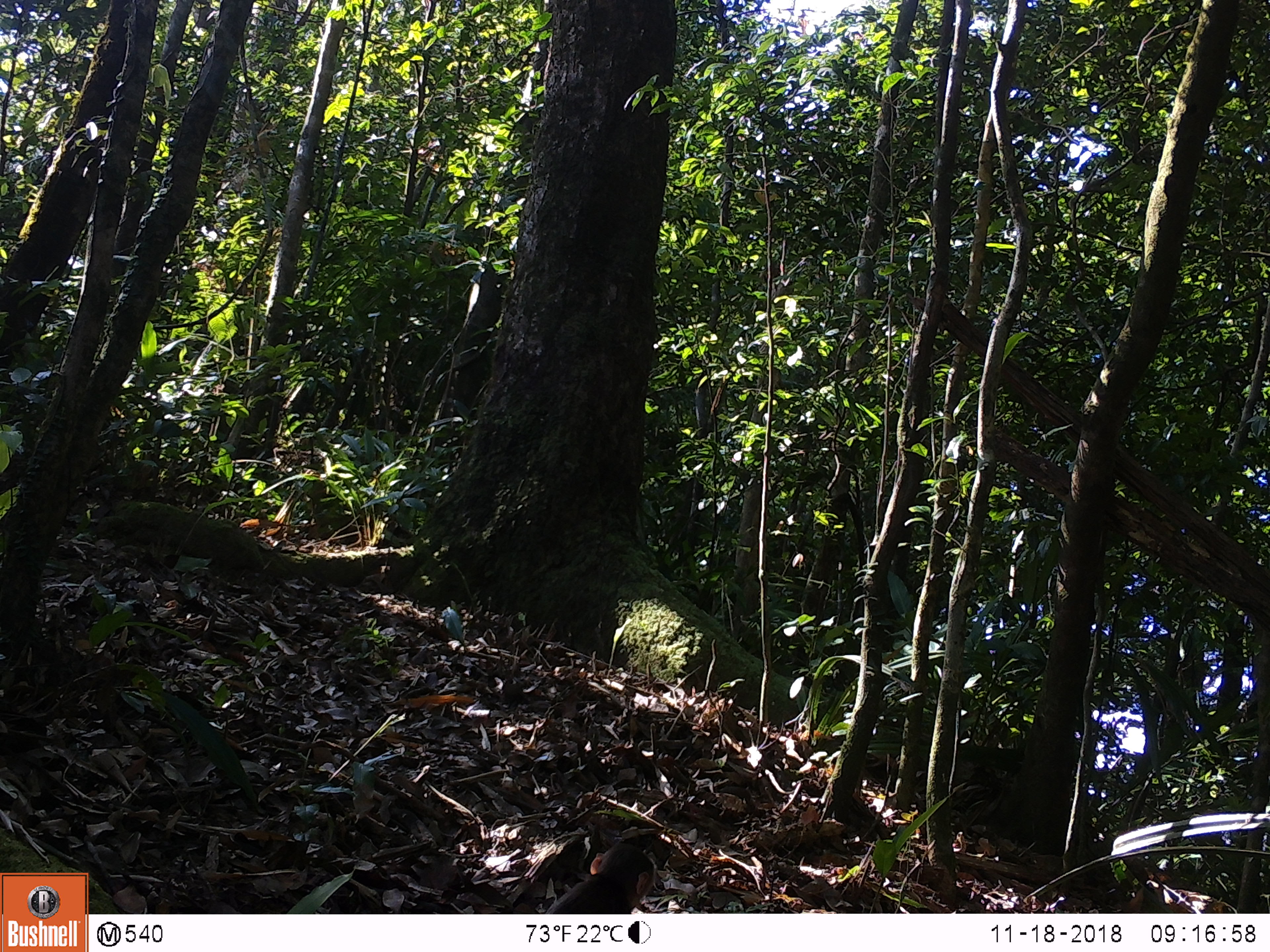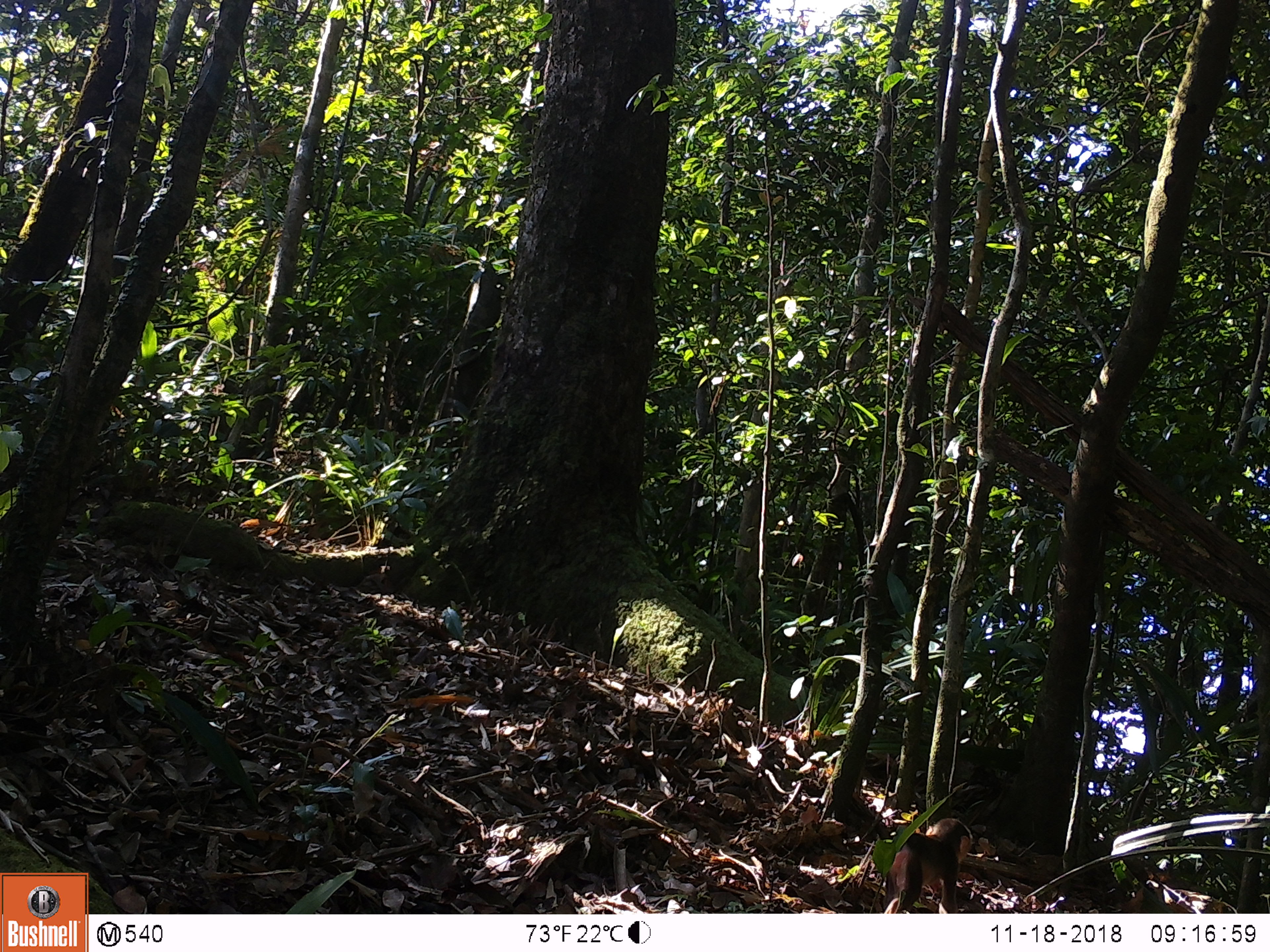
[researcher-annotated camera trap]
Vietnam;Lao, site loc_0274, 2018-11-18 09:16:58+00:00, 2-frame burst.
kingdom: Animalia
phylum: Chordata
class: Mammalia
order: Primates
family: Cercopithecidae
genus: Macaca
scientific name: Macaca arctoides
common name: stump-tailed macaque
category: stump tailed macaque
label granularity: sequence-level